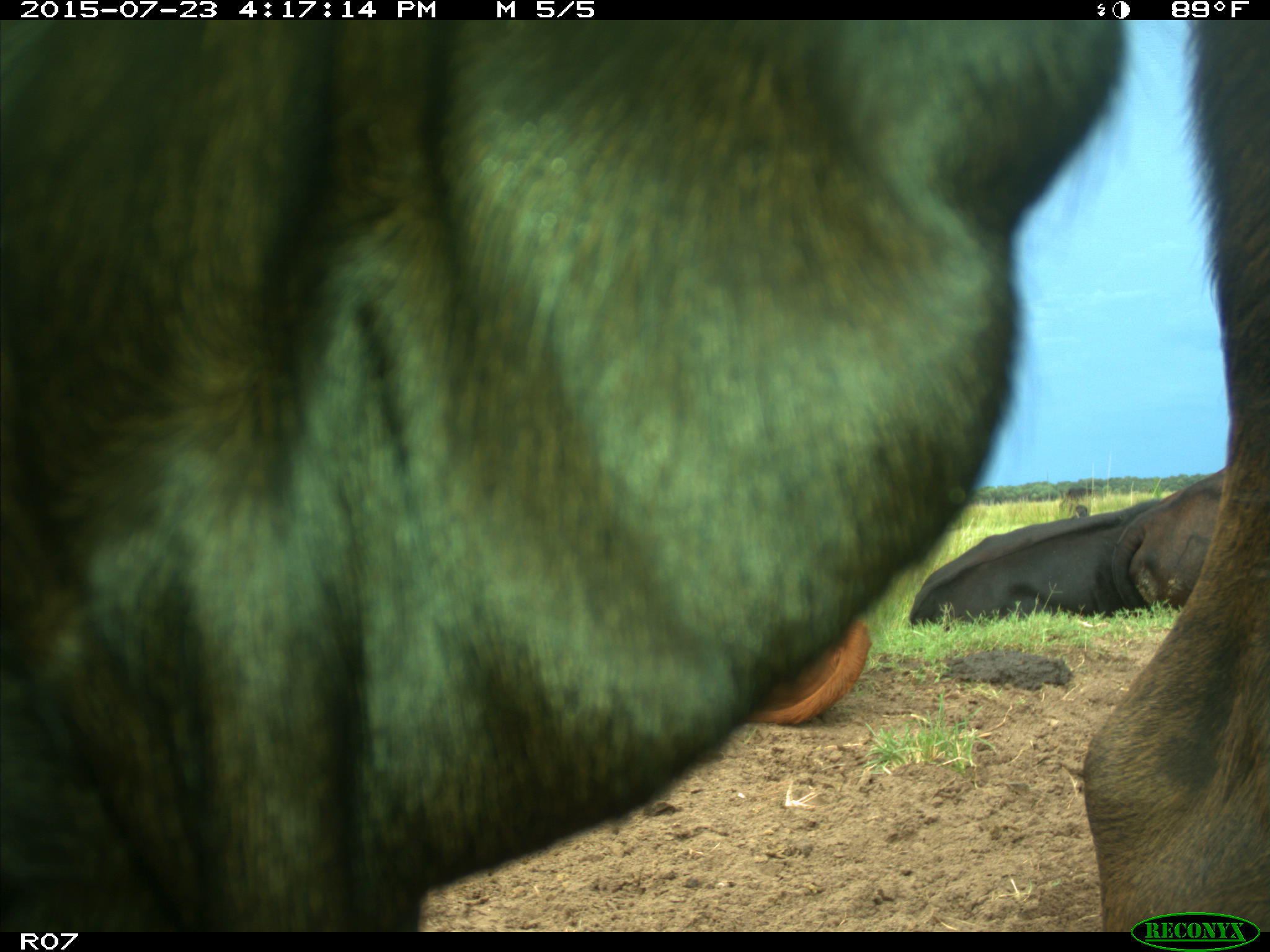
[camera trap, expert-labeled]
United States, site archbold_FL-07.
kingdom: Animalia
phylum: Chordata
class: Mammalia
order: Artiodactyla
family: Bovidae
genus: Bos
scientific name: Bos taurus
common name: domestic cow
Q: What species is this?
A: Bos taurus (domestic cow).